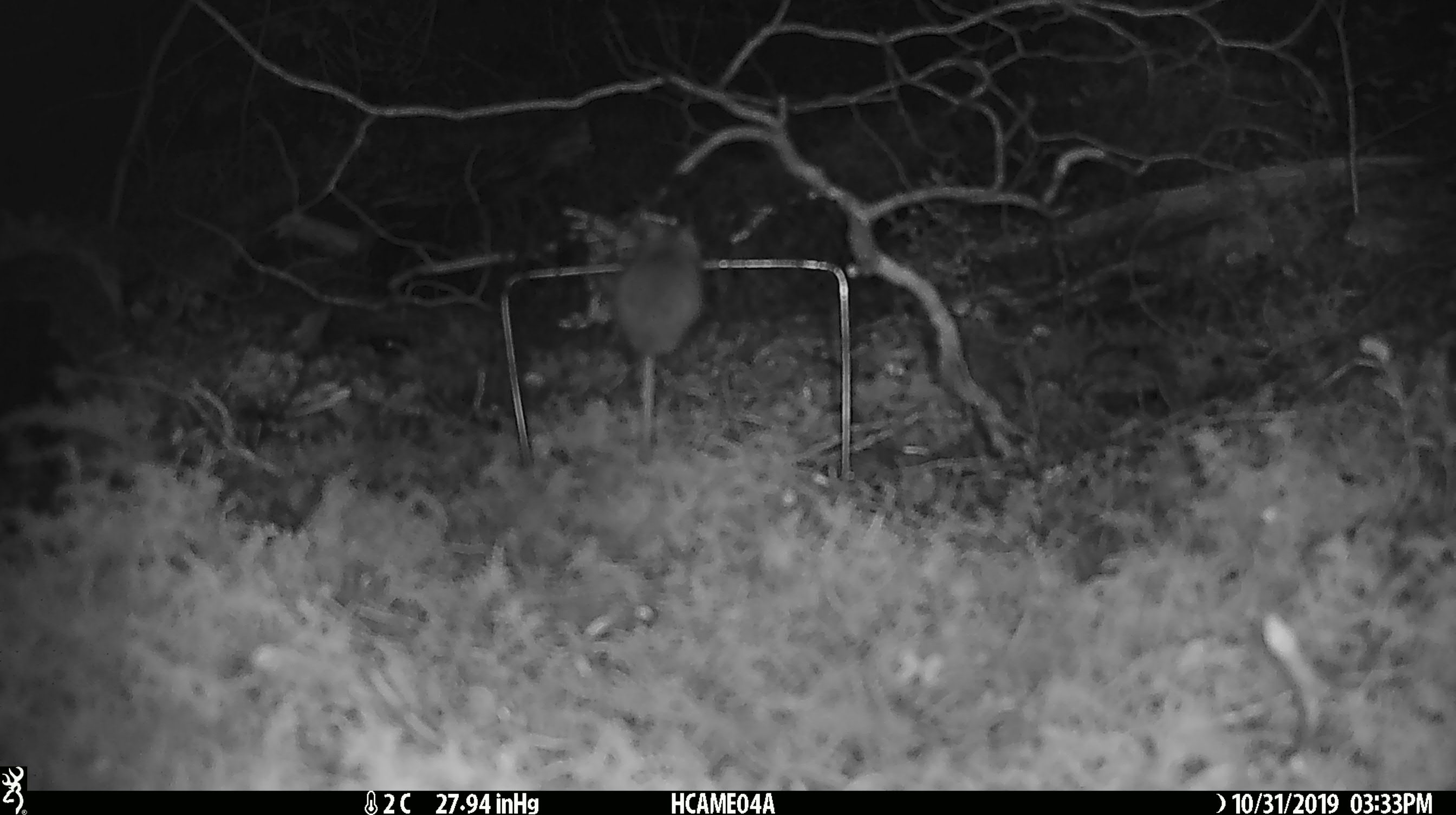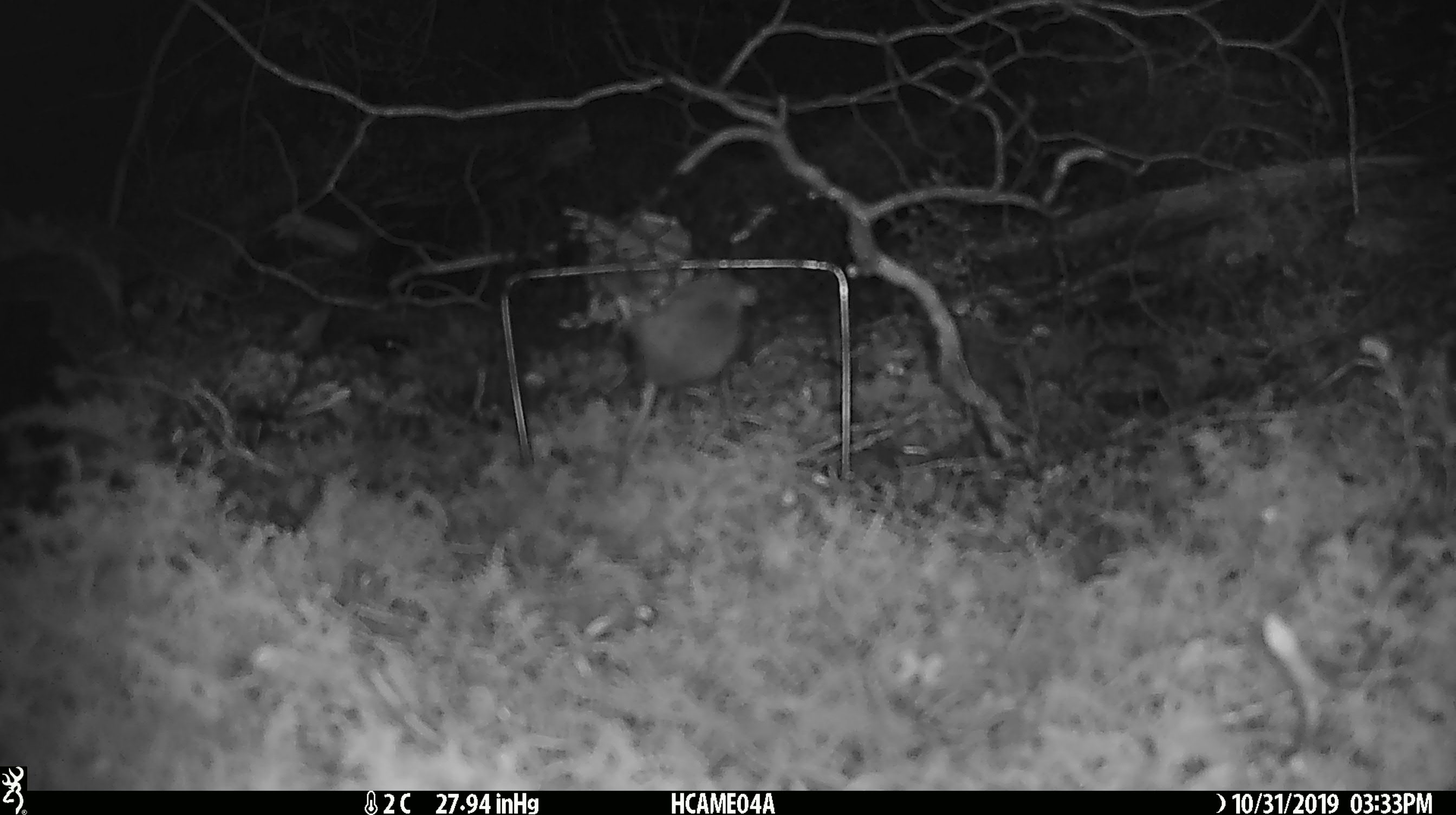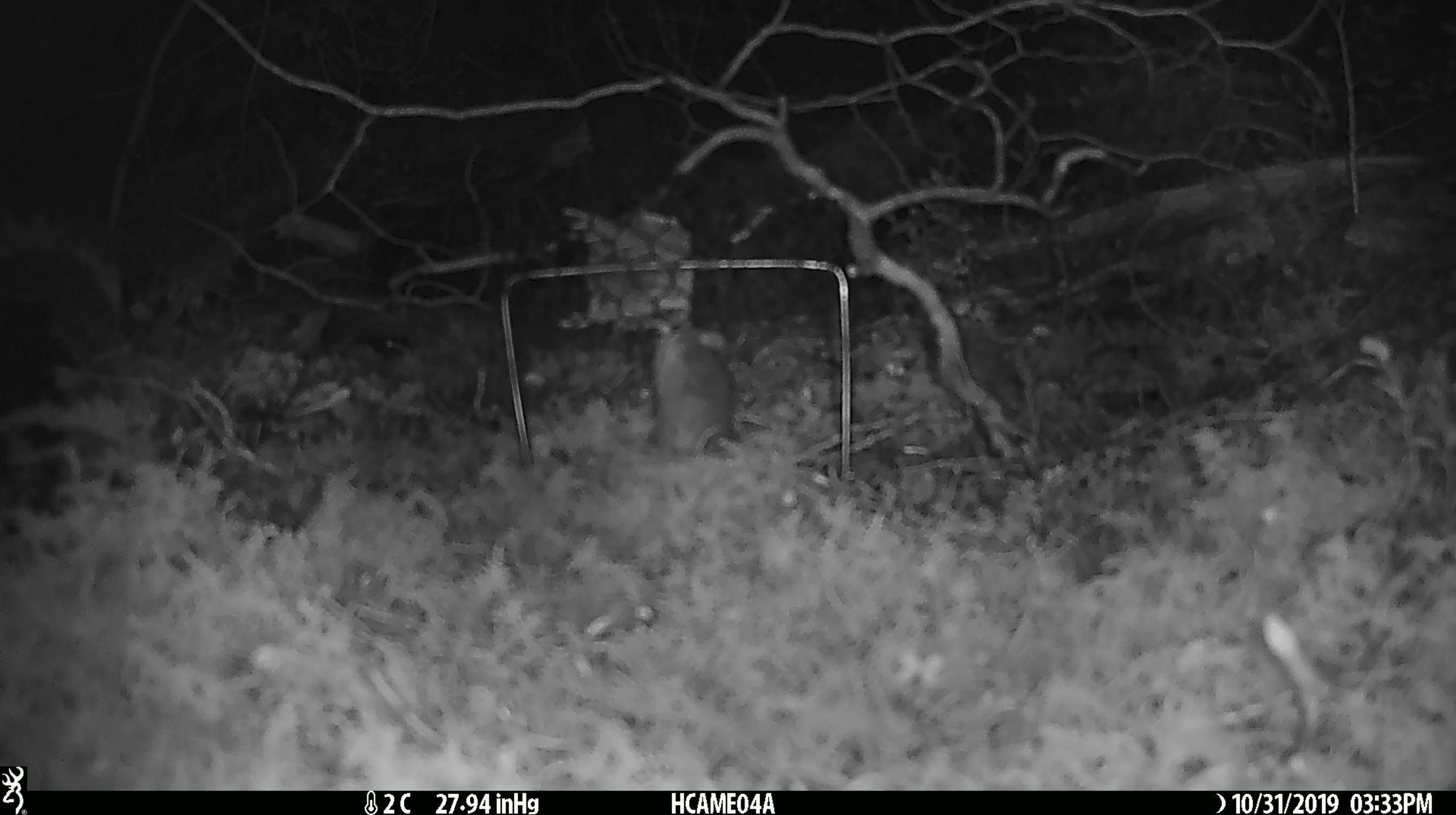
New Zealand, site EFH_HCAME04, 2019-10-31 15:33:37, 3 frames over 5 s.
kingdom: Animalia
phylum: Chordata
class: Mammalia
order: Rodentia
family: Muridae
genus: Mus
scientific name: Mus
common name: mouse